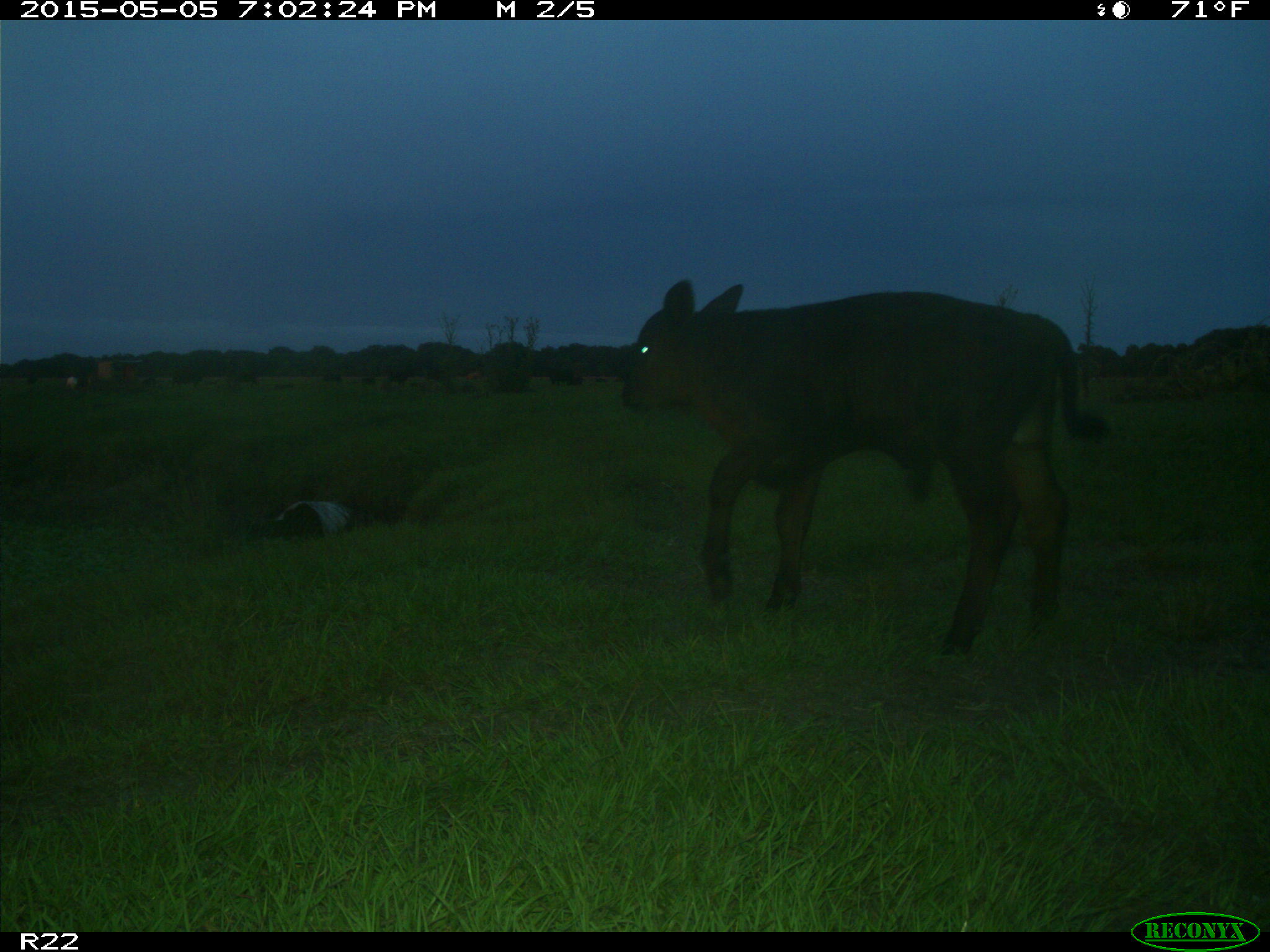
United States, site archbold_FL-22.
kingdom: Animalia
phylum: Chordata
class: Mammalia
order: Artiodactyla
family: Bovidae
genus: Bos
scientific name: Bos taurus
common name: domestic cow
Bos taurus (domestic cow).